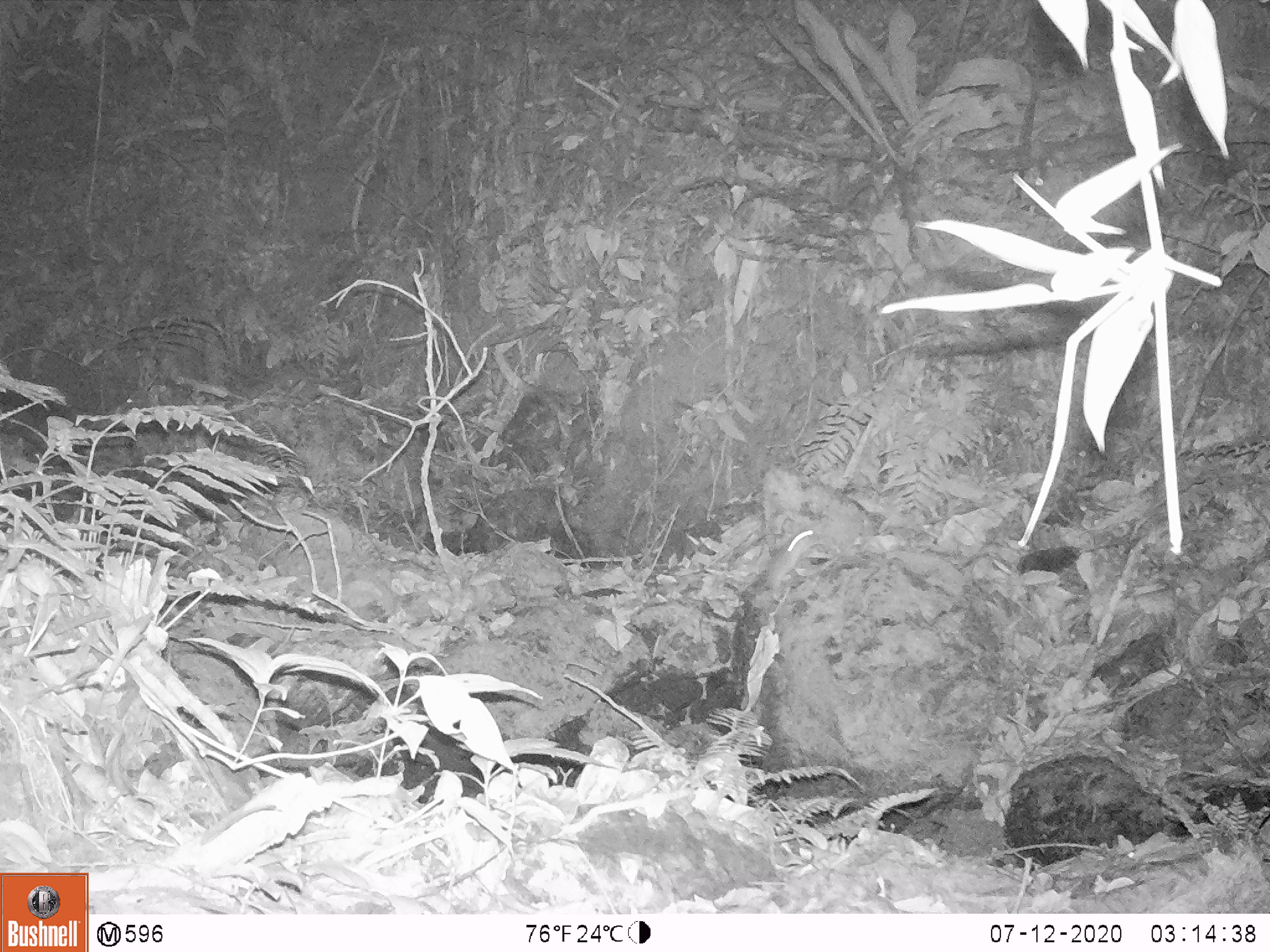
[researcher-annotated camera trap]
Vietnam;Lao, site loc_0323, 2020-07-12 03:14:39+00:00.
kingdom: Animalia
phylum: Chordata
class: Mammalia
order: Rodentia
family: Muridae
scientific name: Muridae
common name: old-world mice and rats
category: unidentified murid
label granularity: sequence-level